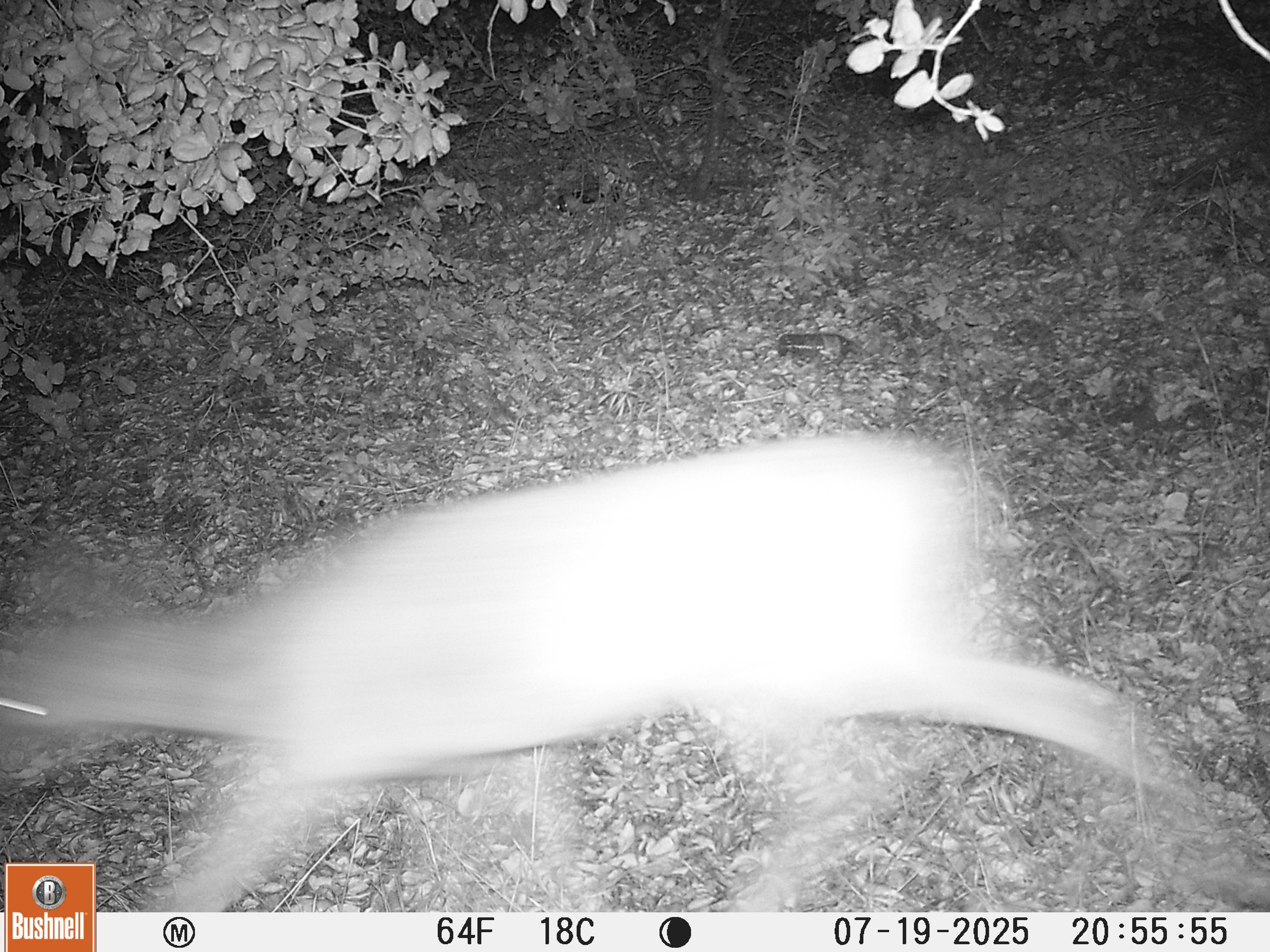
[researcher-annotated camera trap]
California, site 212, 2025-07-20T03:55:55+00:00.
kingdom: Animalia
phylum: Chordata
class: Mammalia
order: Artiodactyla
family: Cervidae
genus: Odocoileus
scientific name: Odocoileus hemionus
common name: mule deer